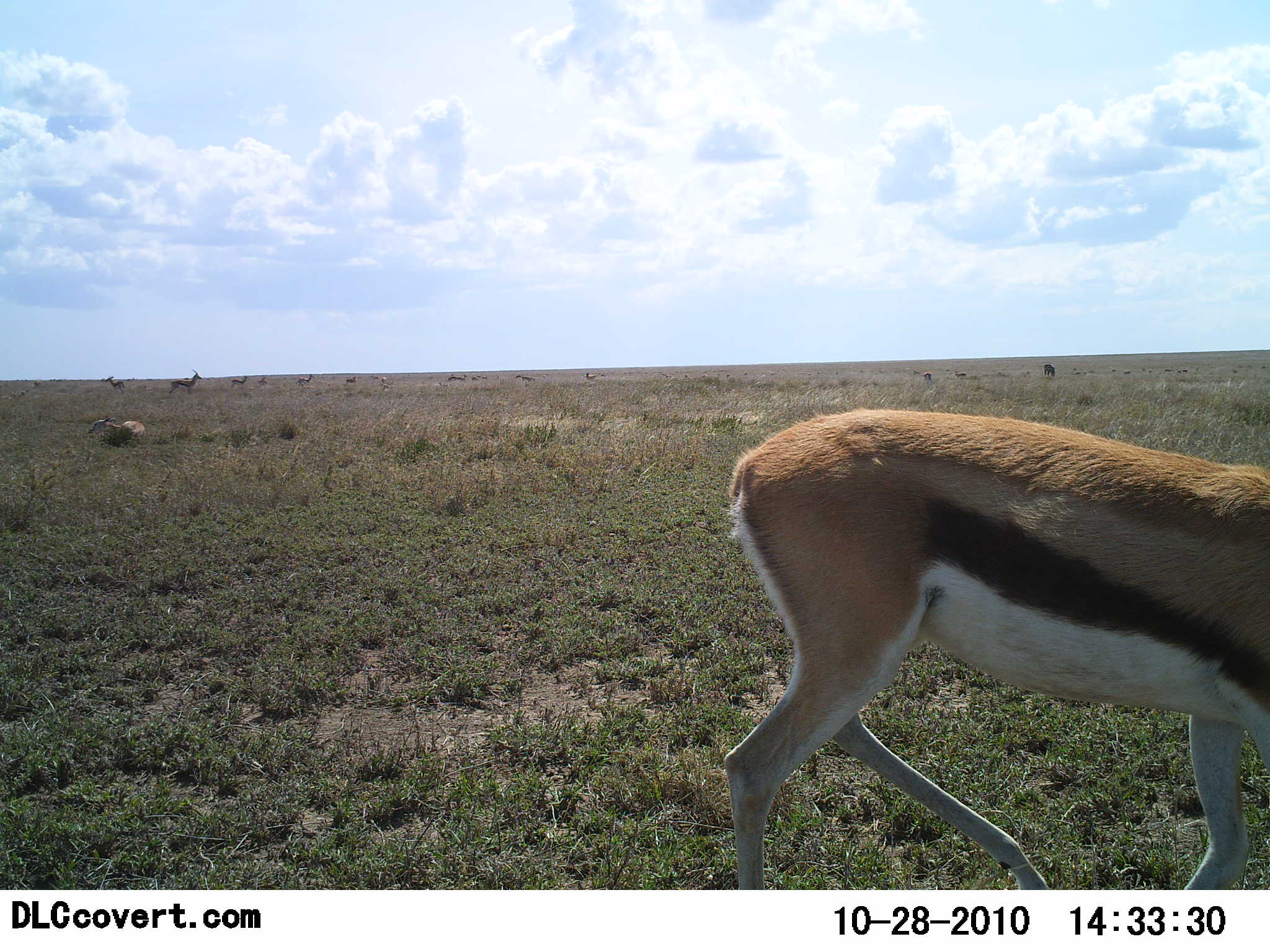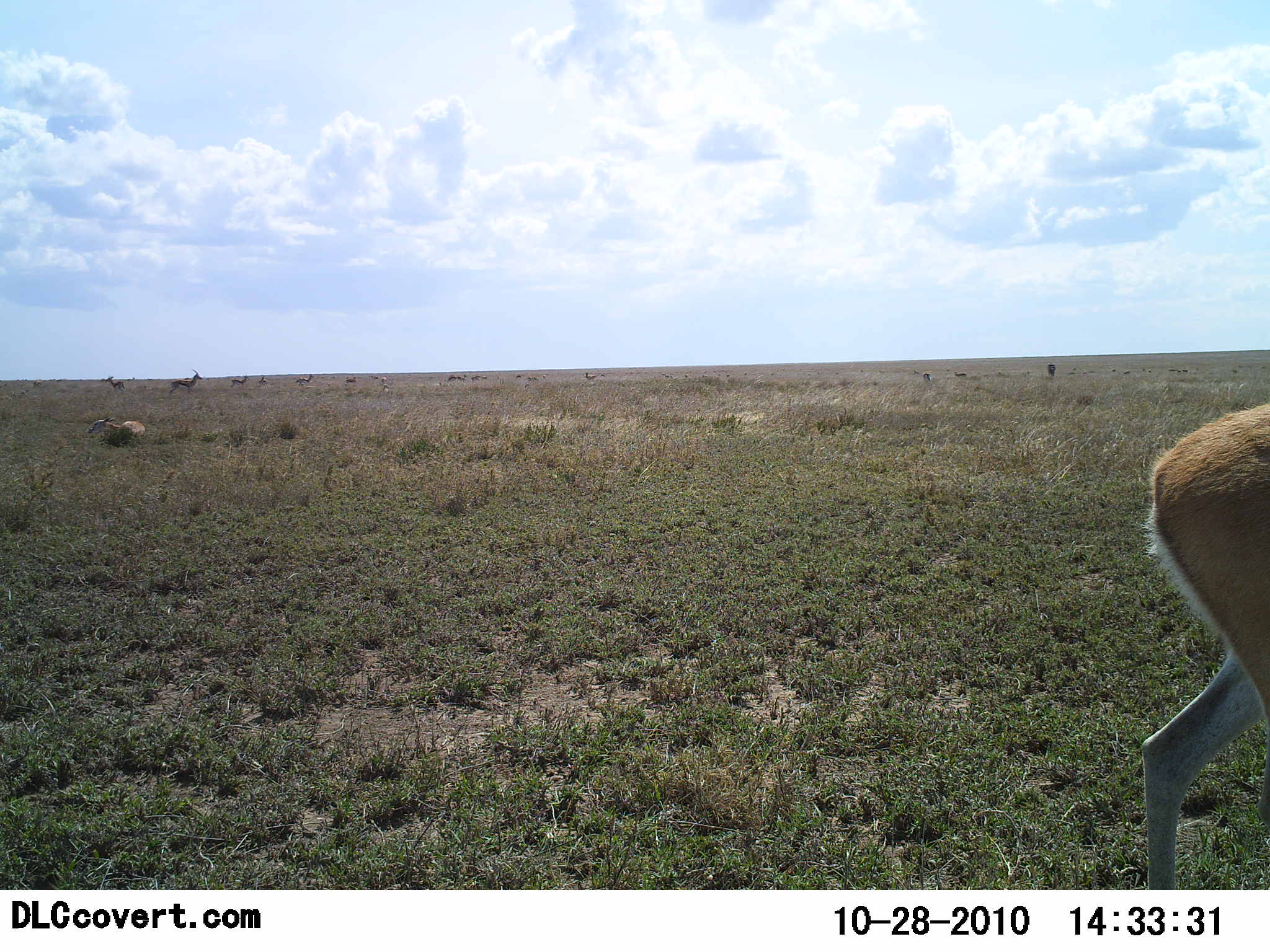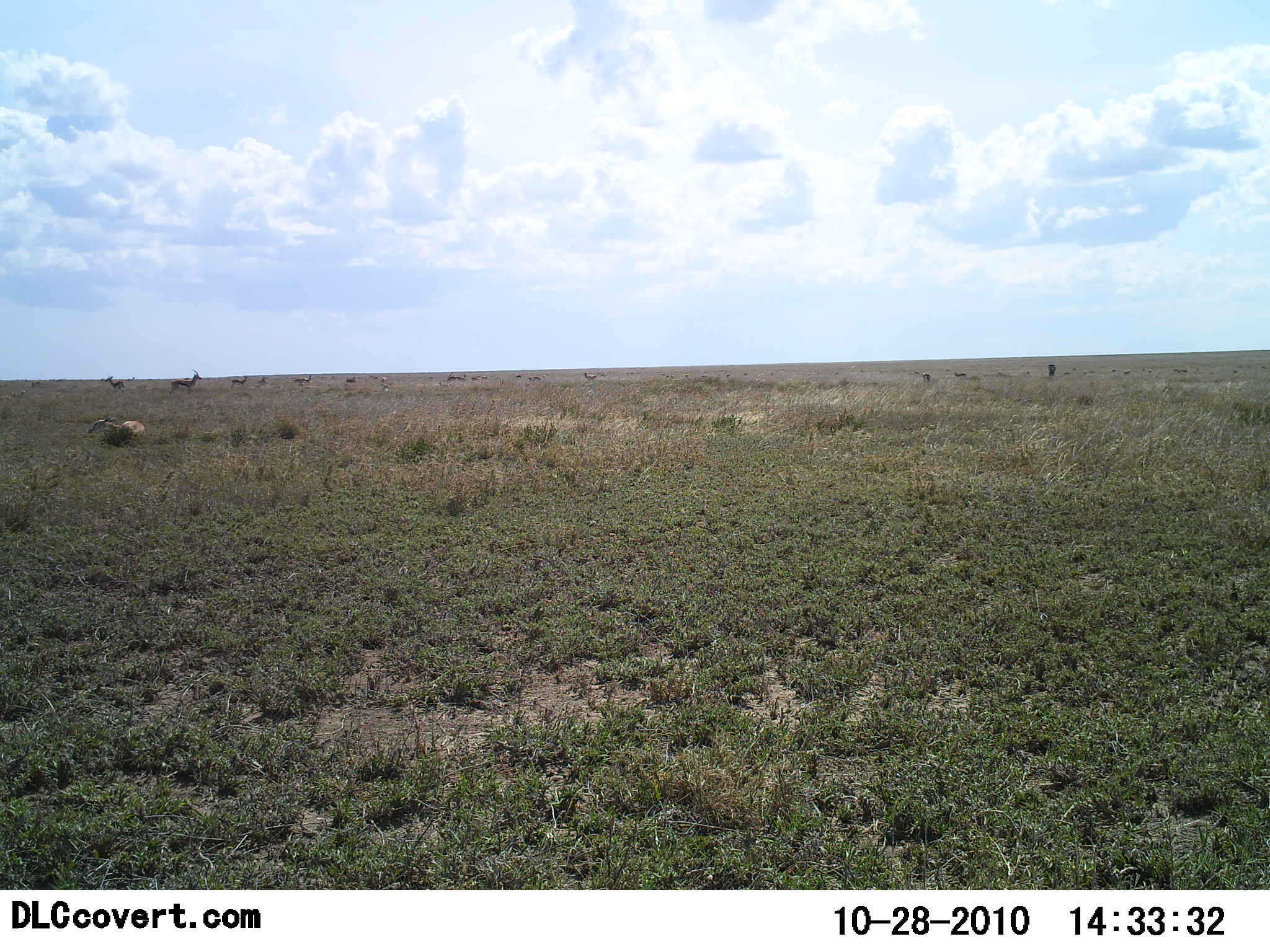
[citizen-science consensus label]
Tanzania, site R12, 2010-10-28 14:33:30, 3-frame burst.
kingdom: Animalia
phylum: Chordata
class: Mammalia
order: Artiodactyla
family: Bovidae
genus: Eudorcas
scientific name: Eudorcas thomsonii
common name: thomson's gazelle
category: gazellethomsons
Gazellethomsons (thomson's gazelle) (Eudorcas thomsonii), count 6. Behavior (volunteer vote fractions): standing 54%, resting 54%, moving 100%, interacting 0%. Young present (vote fraction): 0%. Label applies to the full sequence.